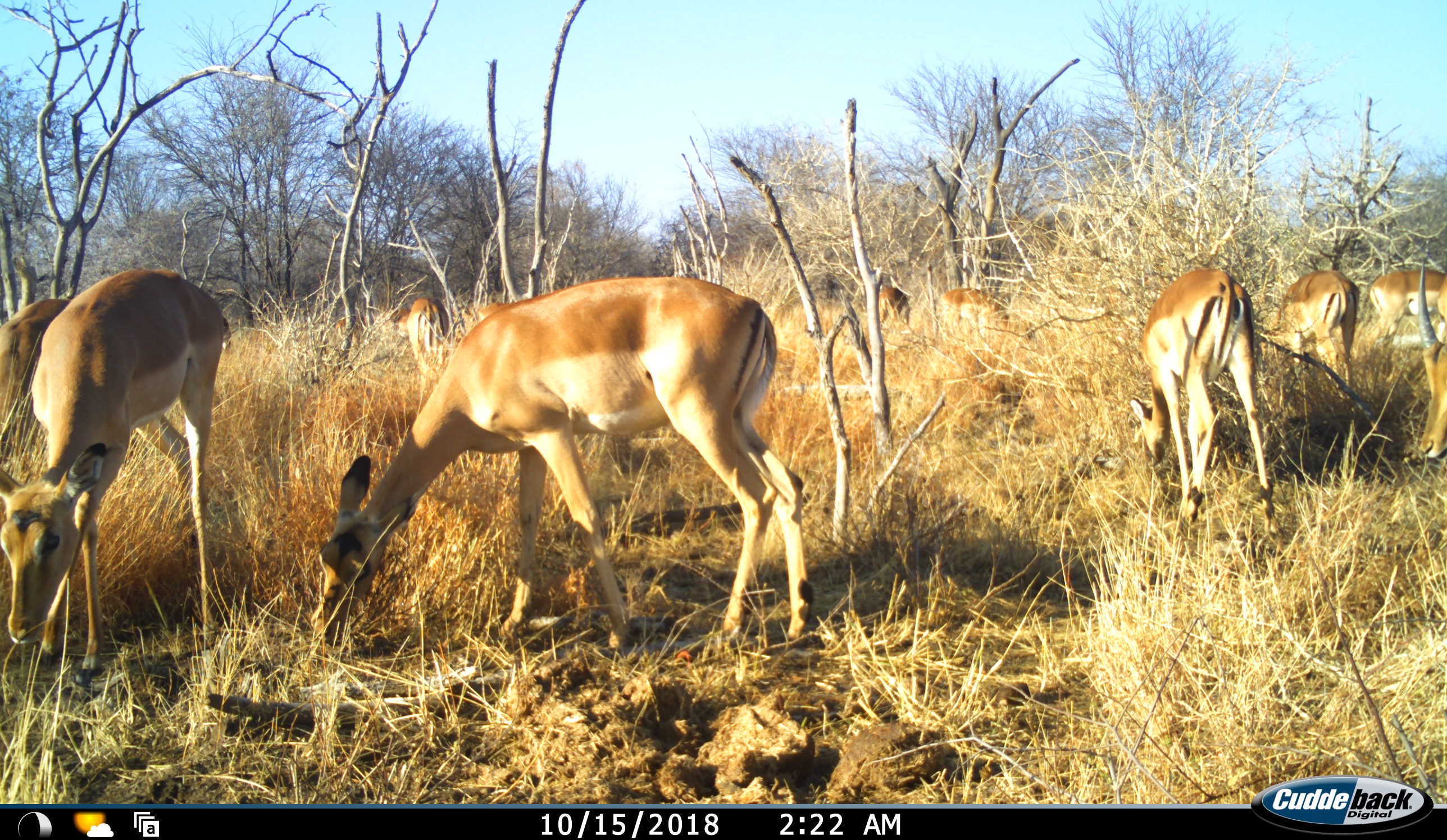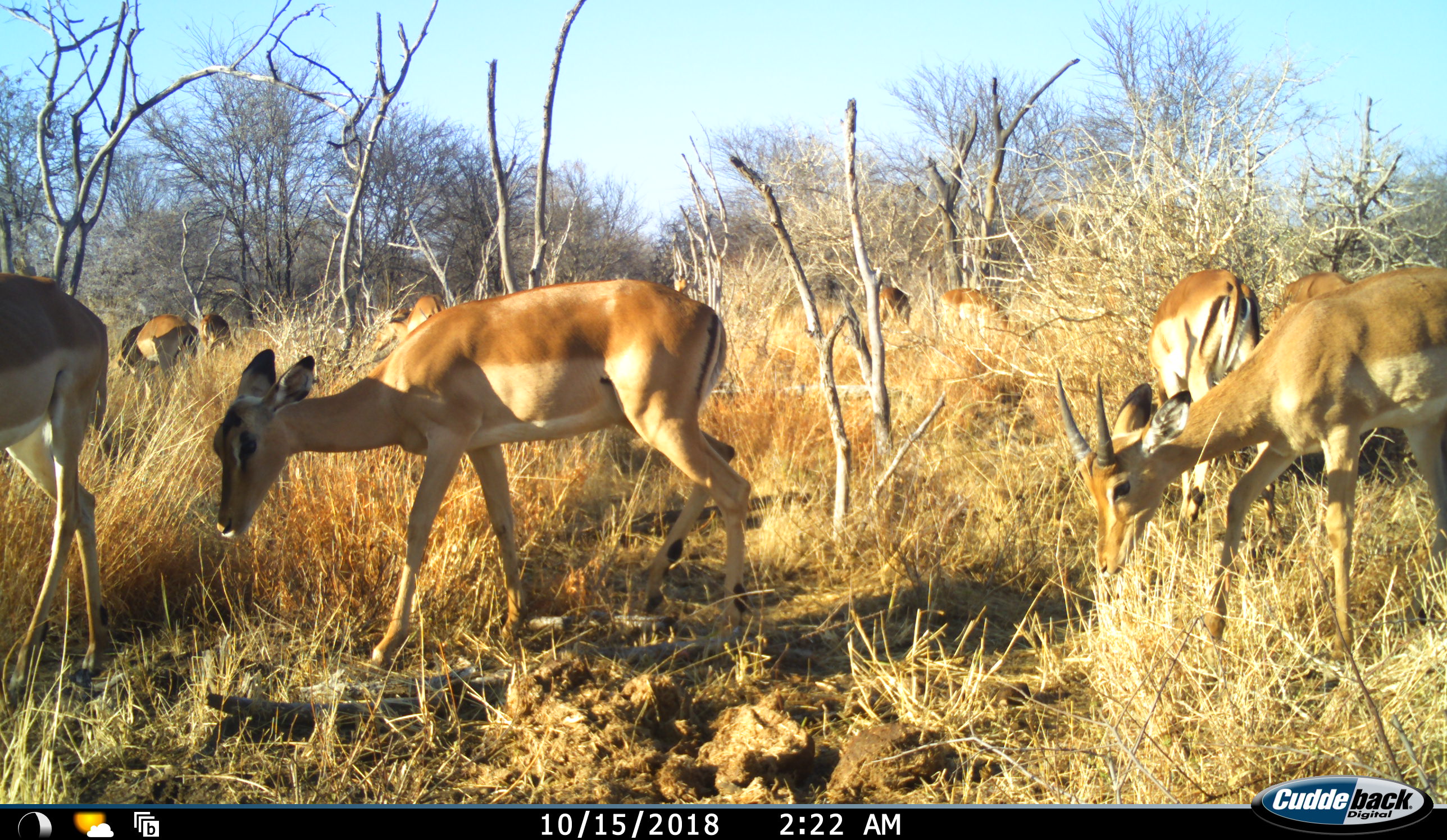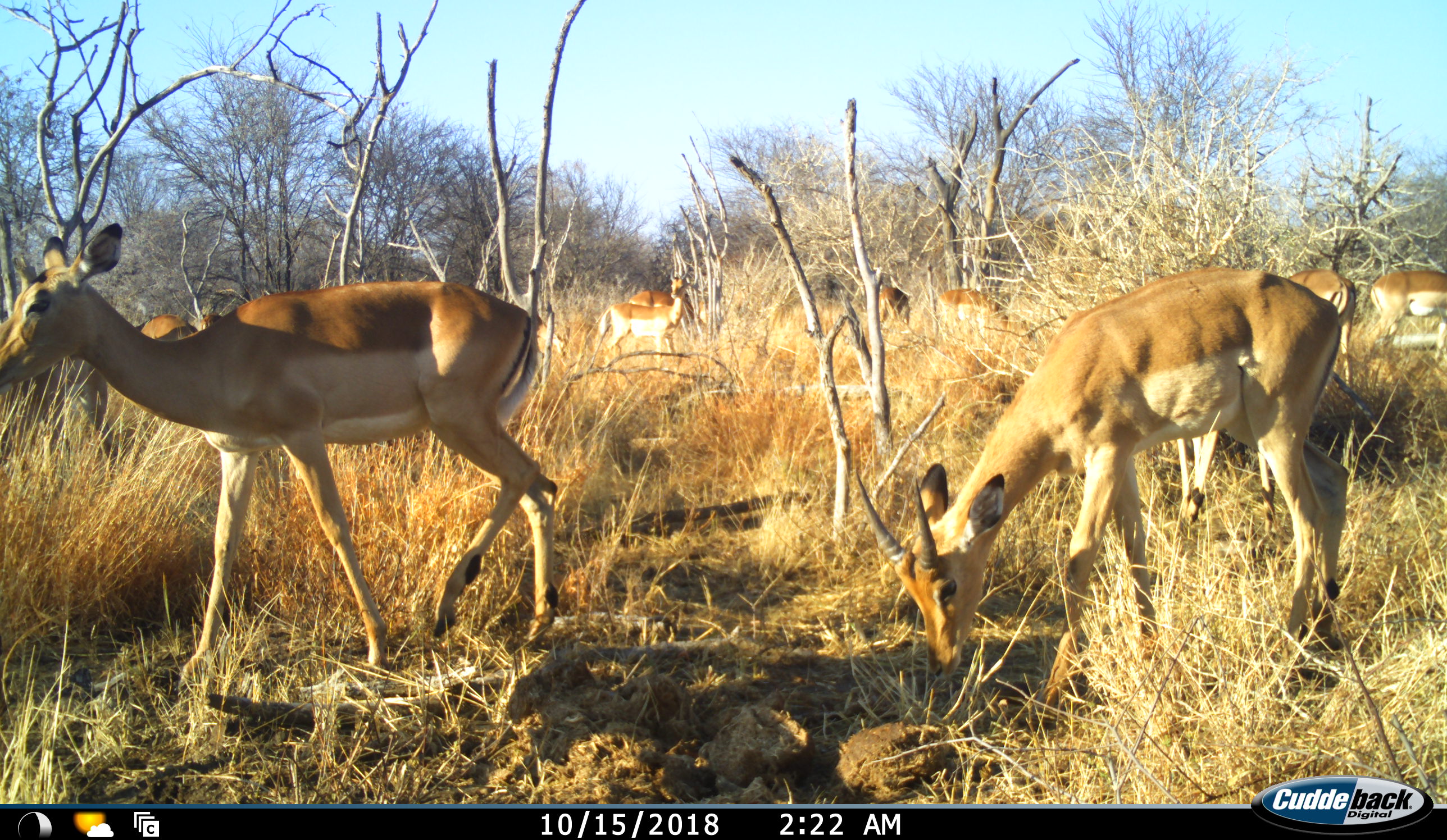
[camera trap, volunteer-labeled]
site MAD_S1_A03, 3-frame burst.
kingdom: Animalia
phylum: Chordata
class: Mammalia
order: Artiodactyla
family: Bovidae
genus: Aepyceros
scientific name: Aepyceros melampus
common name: impala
Impala (Aepyceros melampus), count 11-50. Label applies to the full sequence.